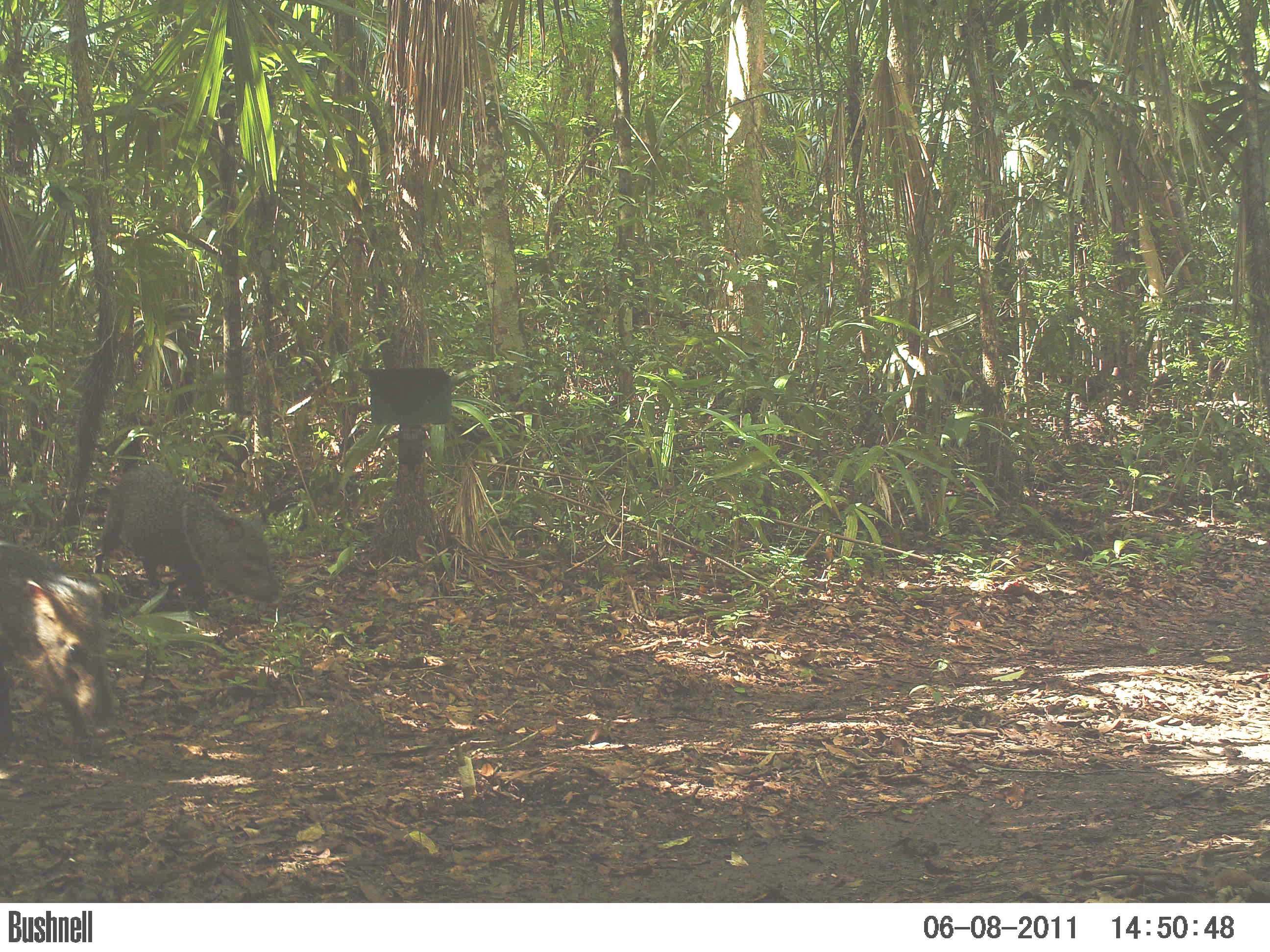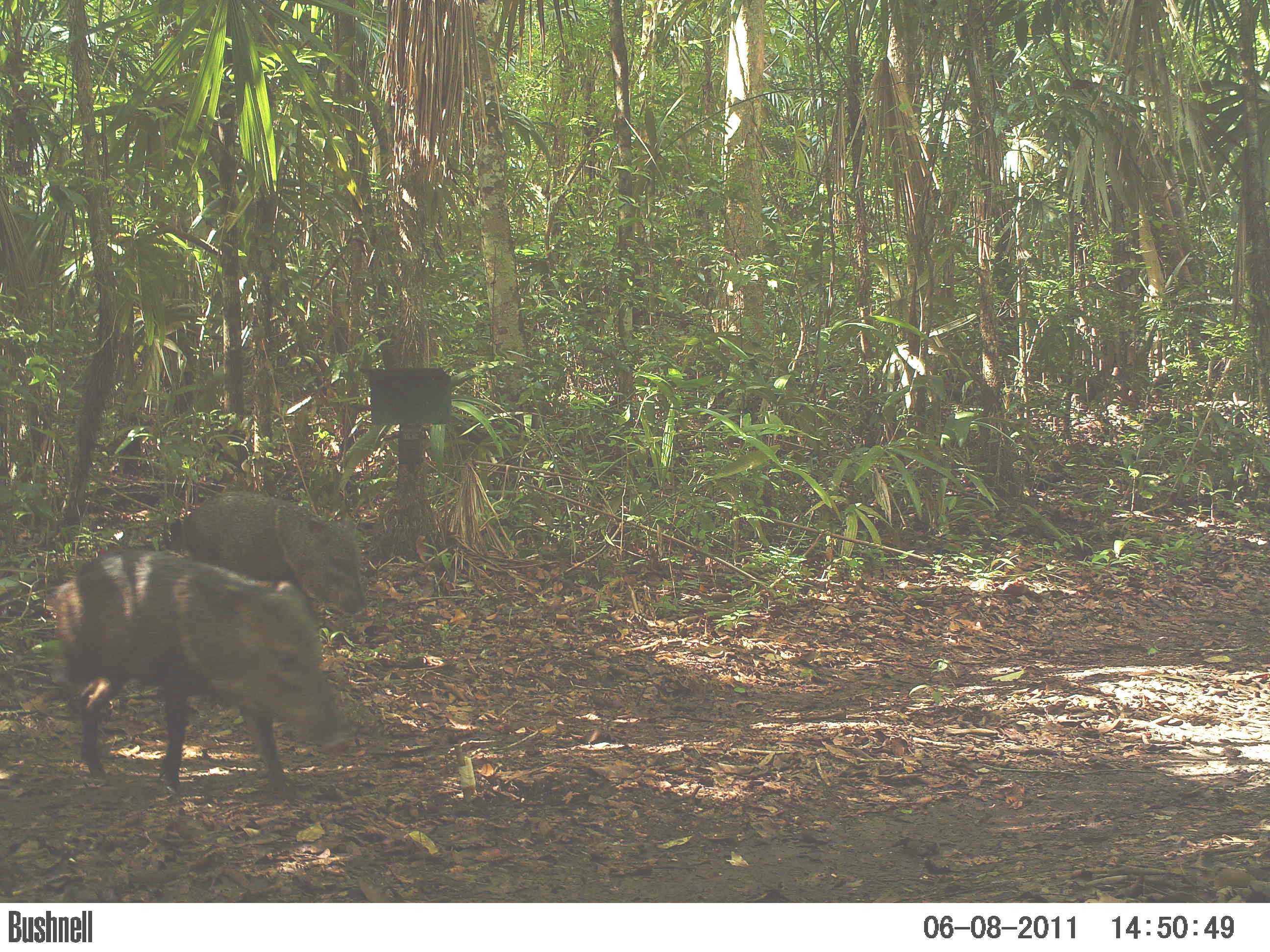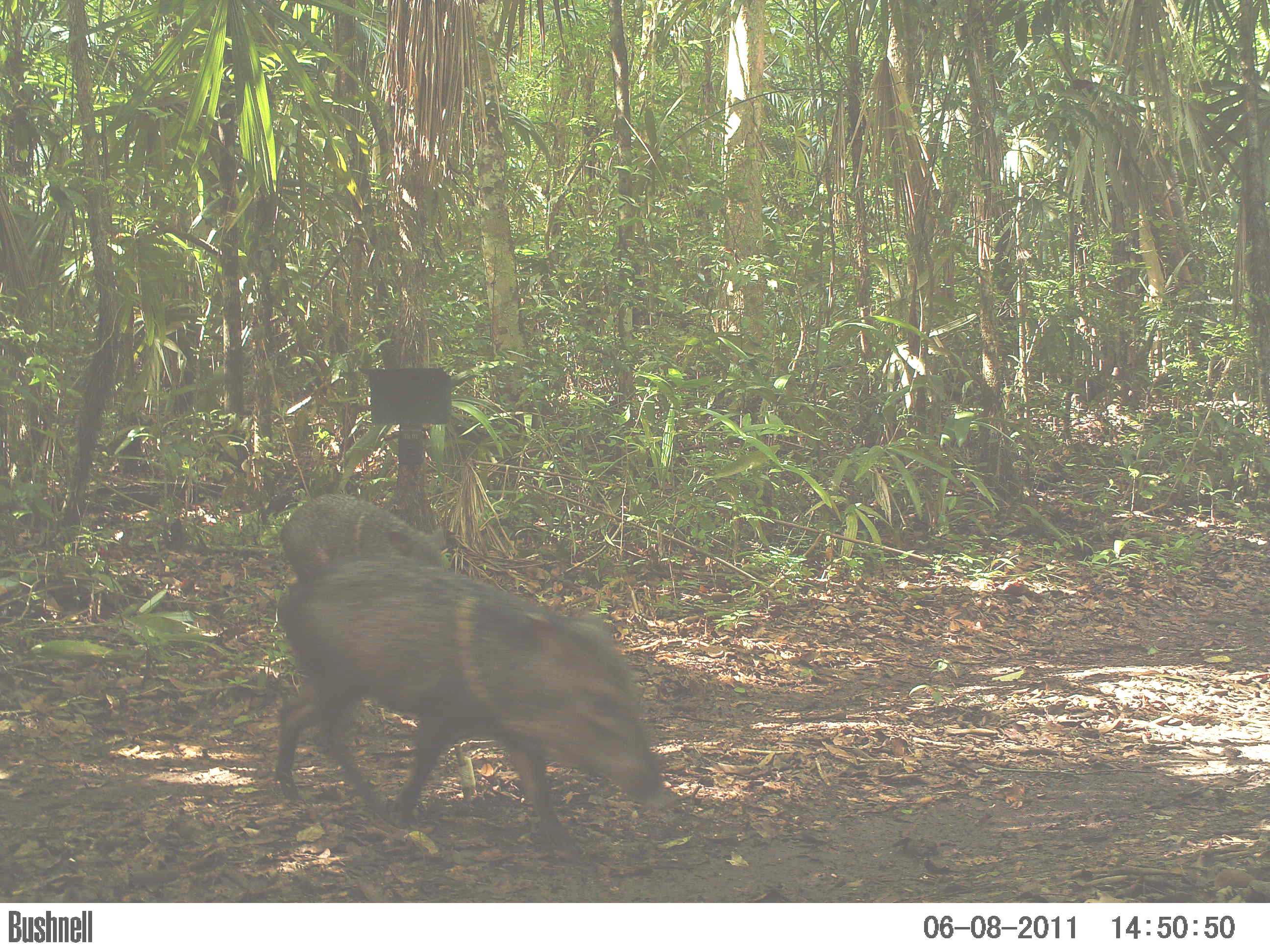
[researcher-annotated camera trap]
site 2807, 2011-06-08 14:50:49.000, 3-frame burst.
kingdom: Animalia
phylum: Chordata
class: Mammalia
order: Artiodactyla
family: Tayassuidae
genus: Pecari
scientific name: Pecari tajacu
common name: collared peccary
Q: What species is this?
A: Pecari tajacu (collared peccary).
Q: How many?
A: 3.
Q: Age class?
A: Adult.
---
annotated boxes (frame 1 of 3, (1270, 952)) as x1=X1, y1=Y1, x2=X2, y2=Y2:
pecari tajacu: x1=94, y1=464, x2=282, y2=614; x1=0, y1=539, x2=122, y2=748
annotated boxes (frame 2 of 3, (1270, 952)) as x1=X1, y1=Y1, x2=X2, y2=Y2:
pecari tajacu: x1=47, y1=544, x2=348, y2=804; x1=173, y1=488, x2=368, y2=615